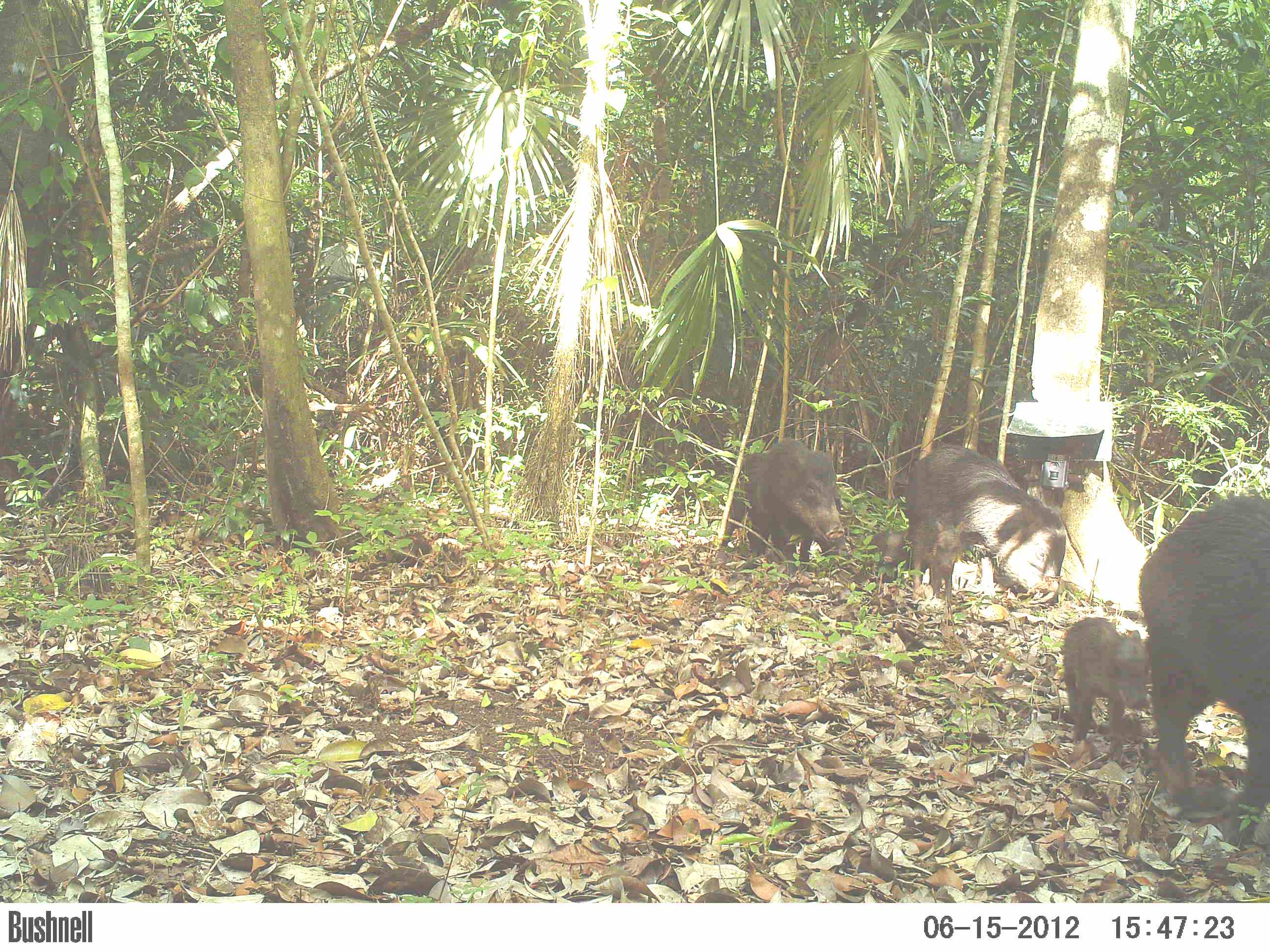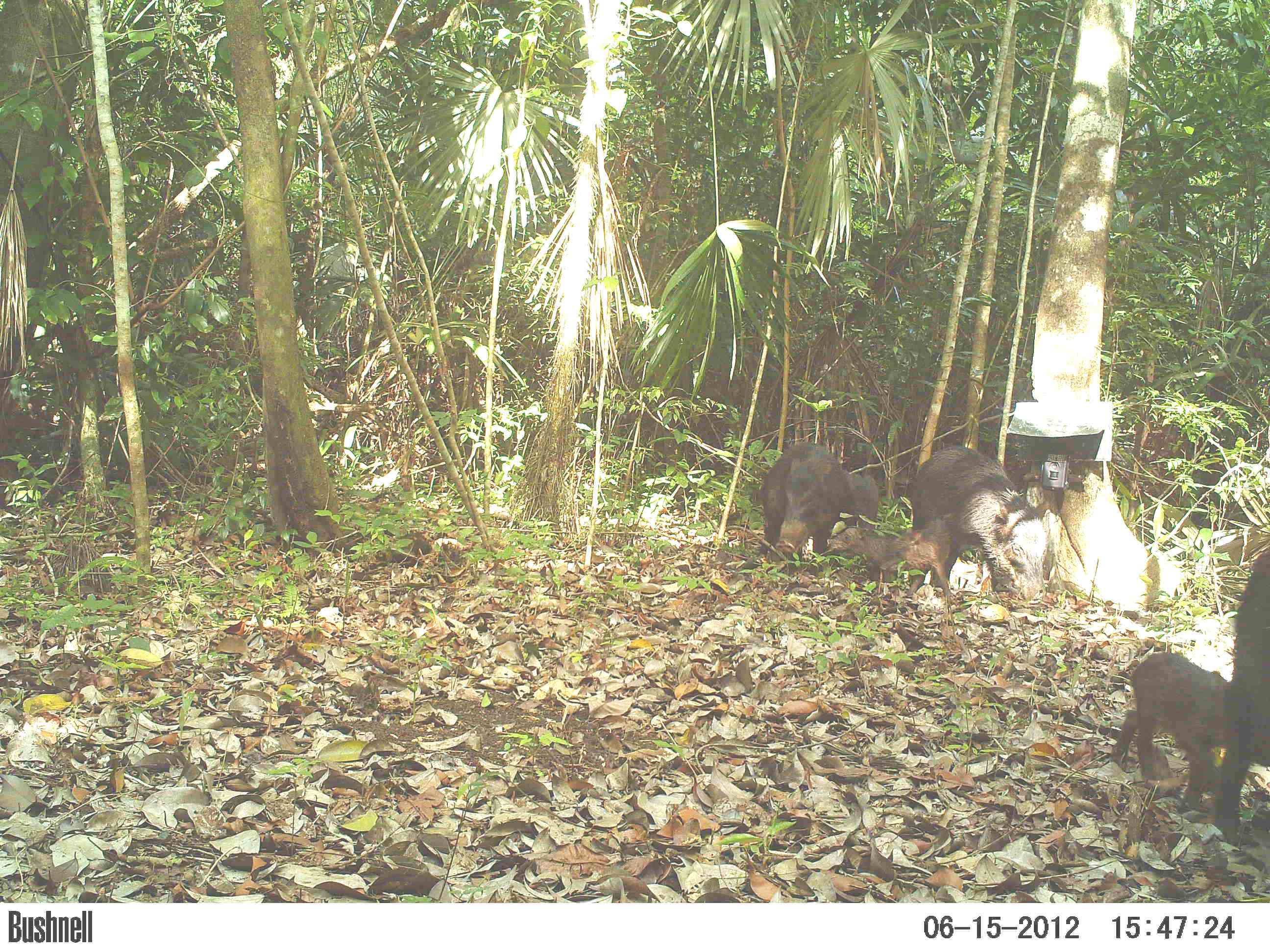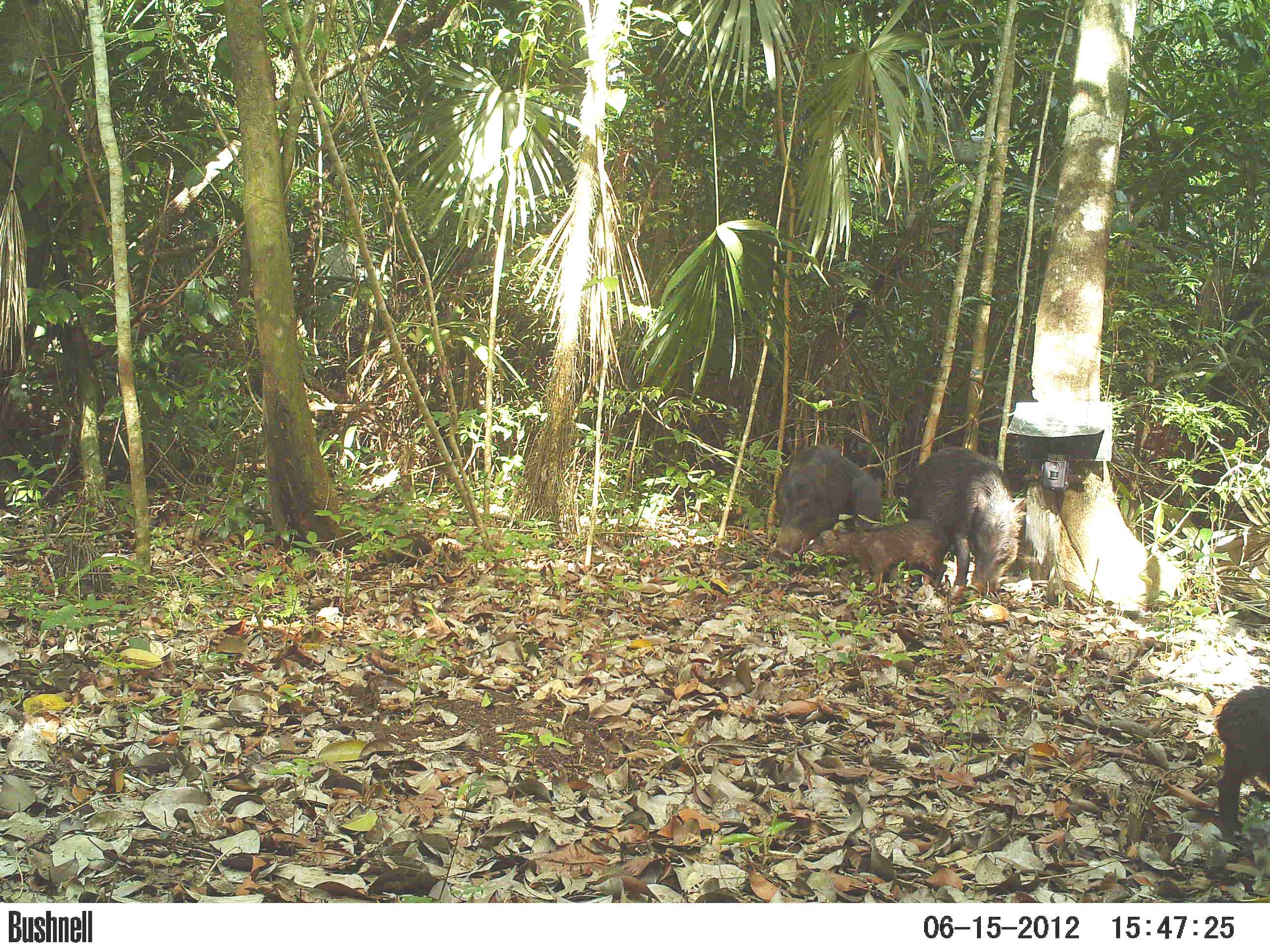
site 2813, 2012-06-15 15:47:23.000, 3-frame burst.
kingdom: Animalia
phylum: Chordata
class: Mammalia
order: Artiodactyla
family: Tayassuidae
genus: Tayassu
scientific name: Tayassu pecari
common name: white-lipped peccary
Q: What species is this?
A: Tayassu pecari (white-lipped peccary).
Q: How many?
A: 7.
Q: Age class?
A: Adult.